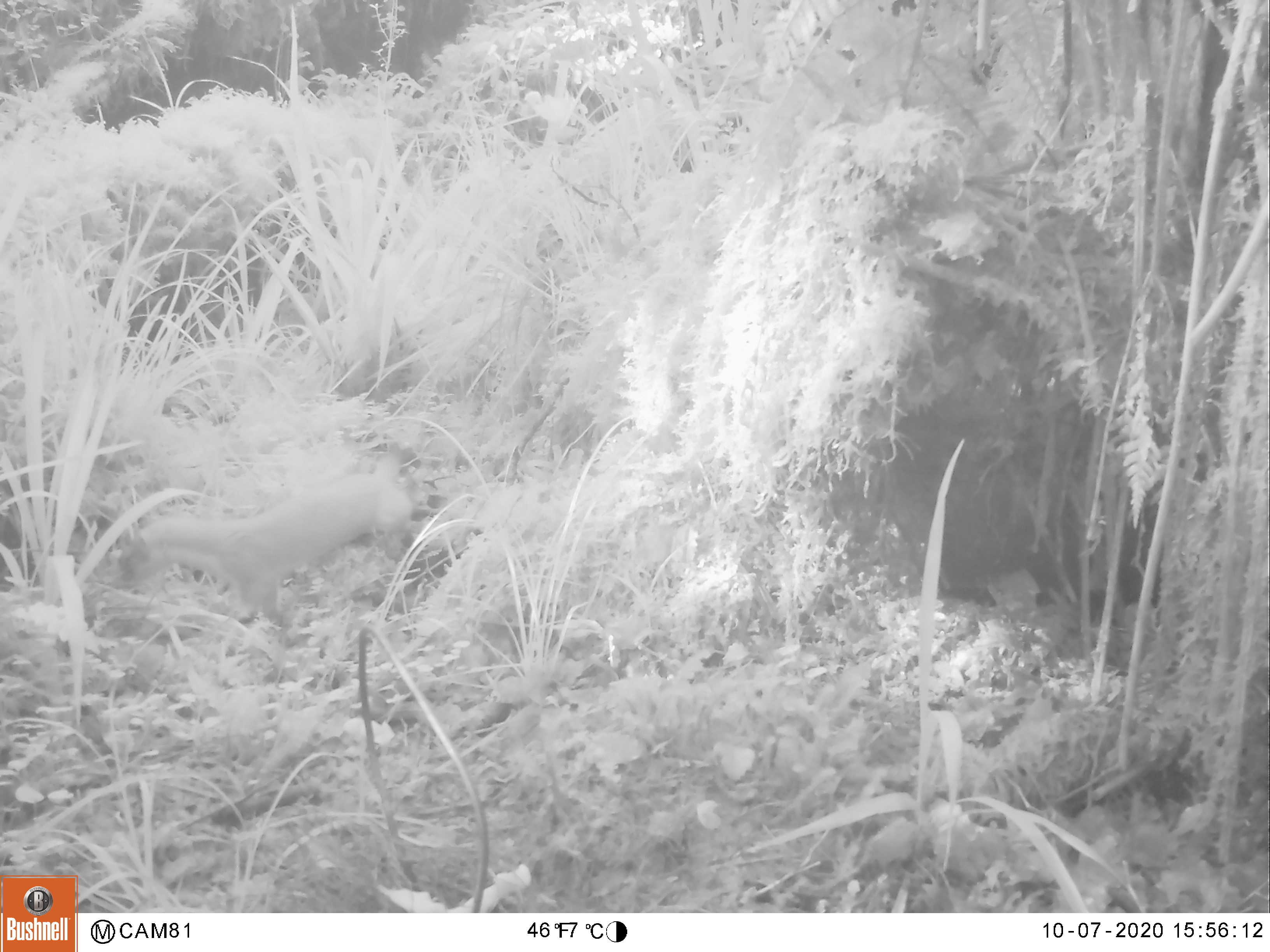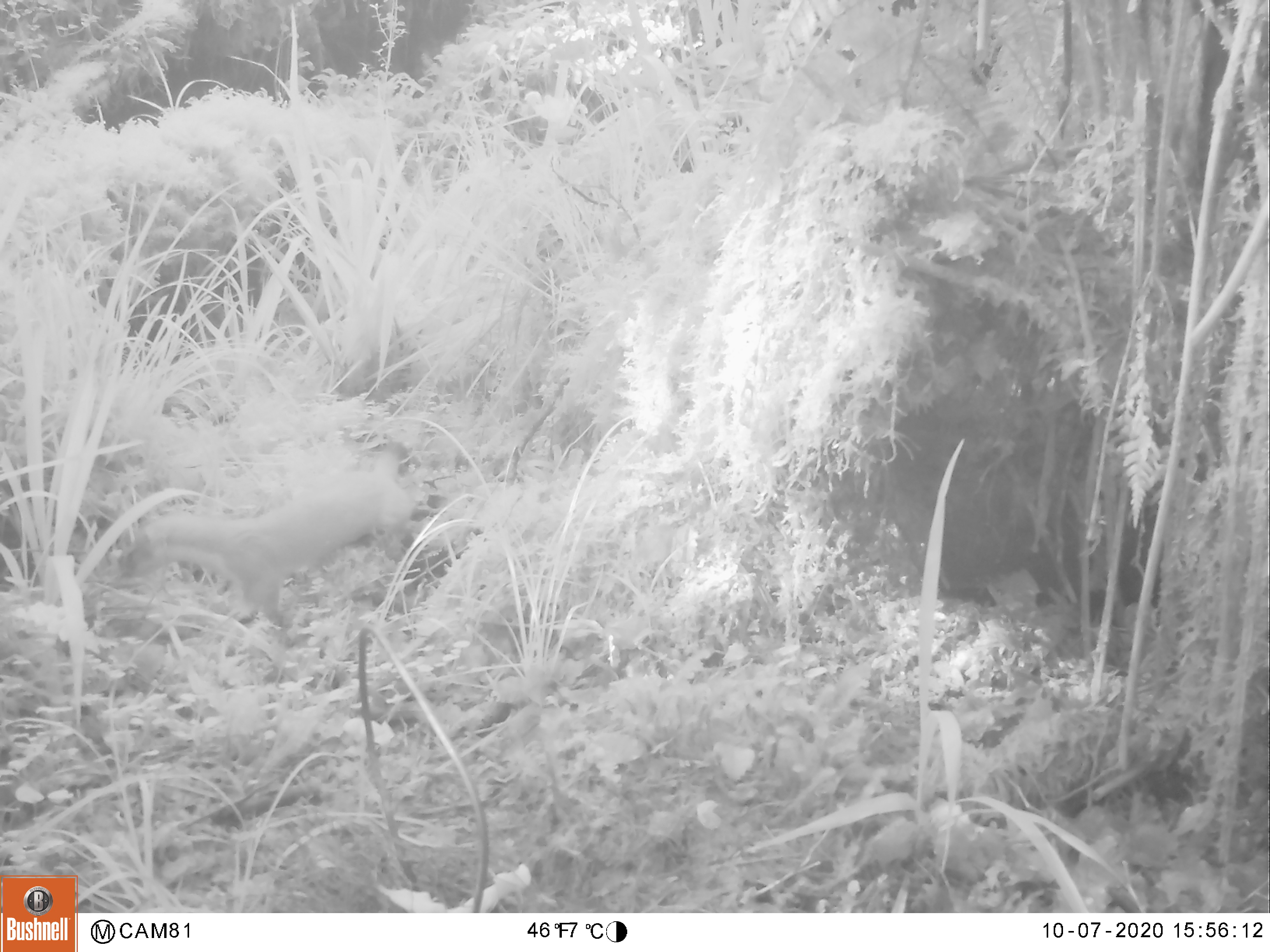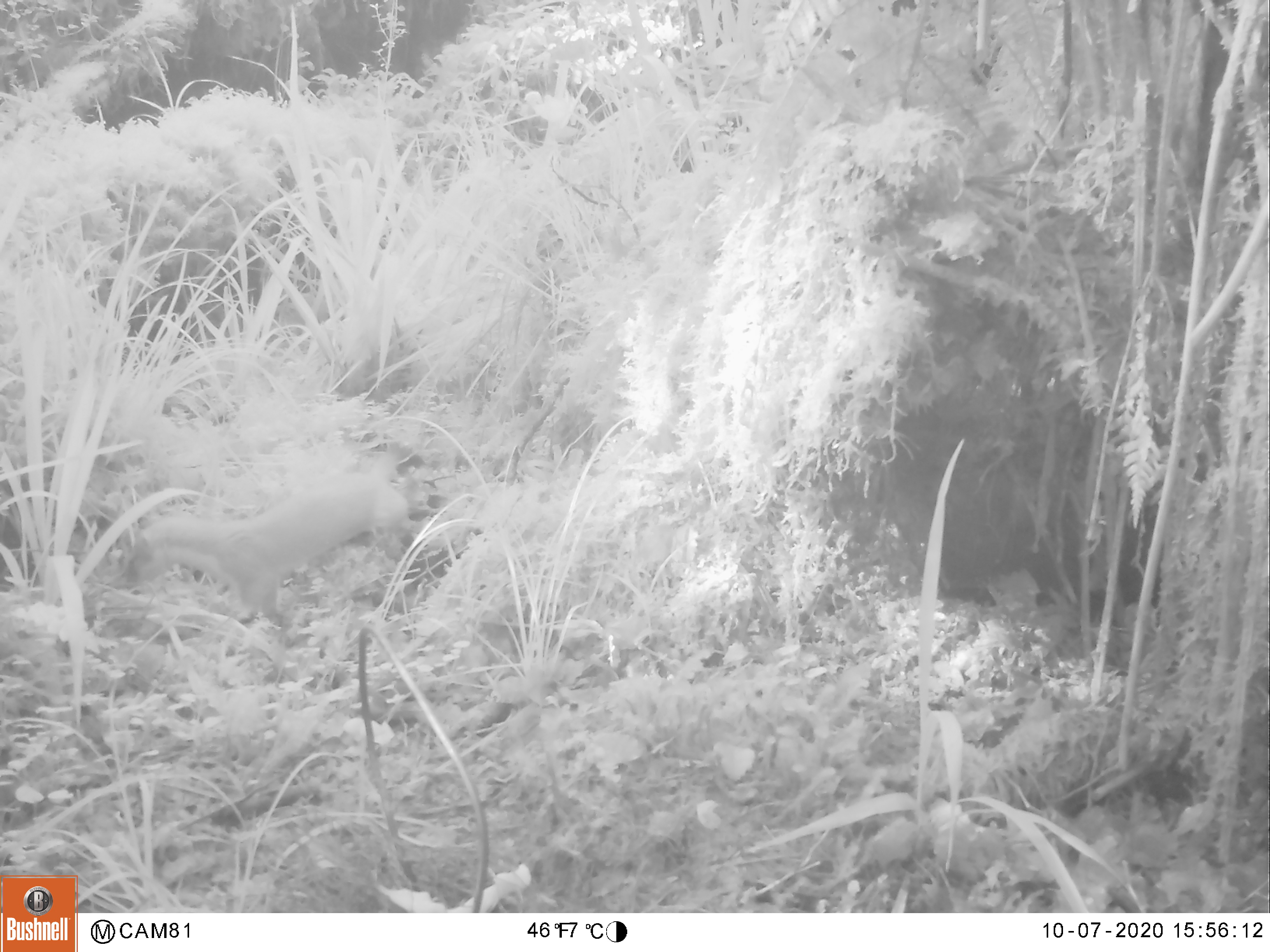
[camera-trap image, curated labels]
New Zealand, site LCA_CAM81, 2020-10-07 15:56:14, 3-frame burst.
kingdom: Animalia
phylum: Chordata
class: Mammalia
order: Carnivora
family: Mustelidae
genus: Mustela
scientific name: Mustela erminea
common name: stoat